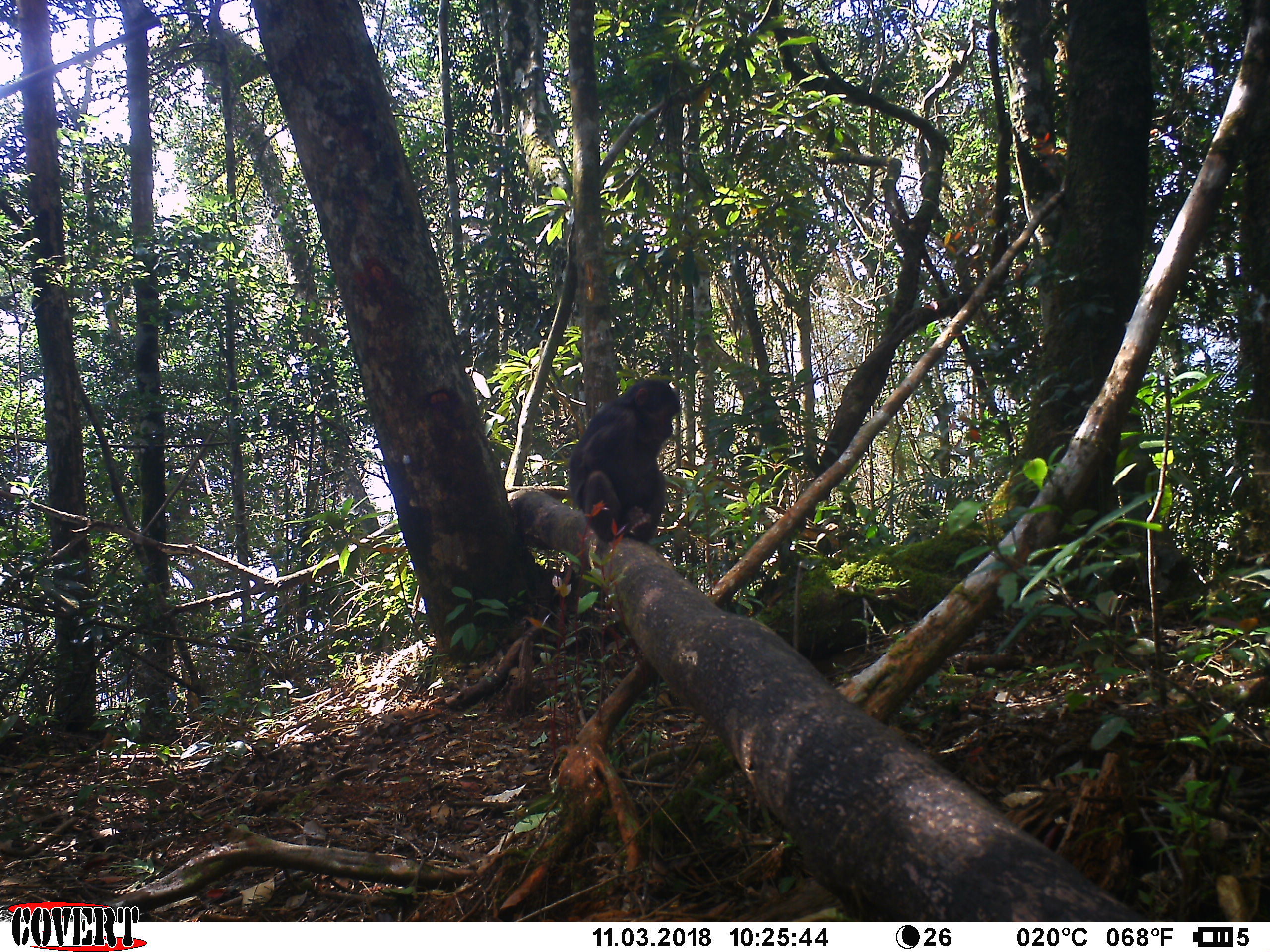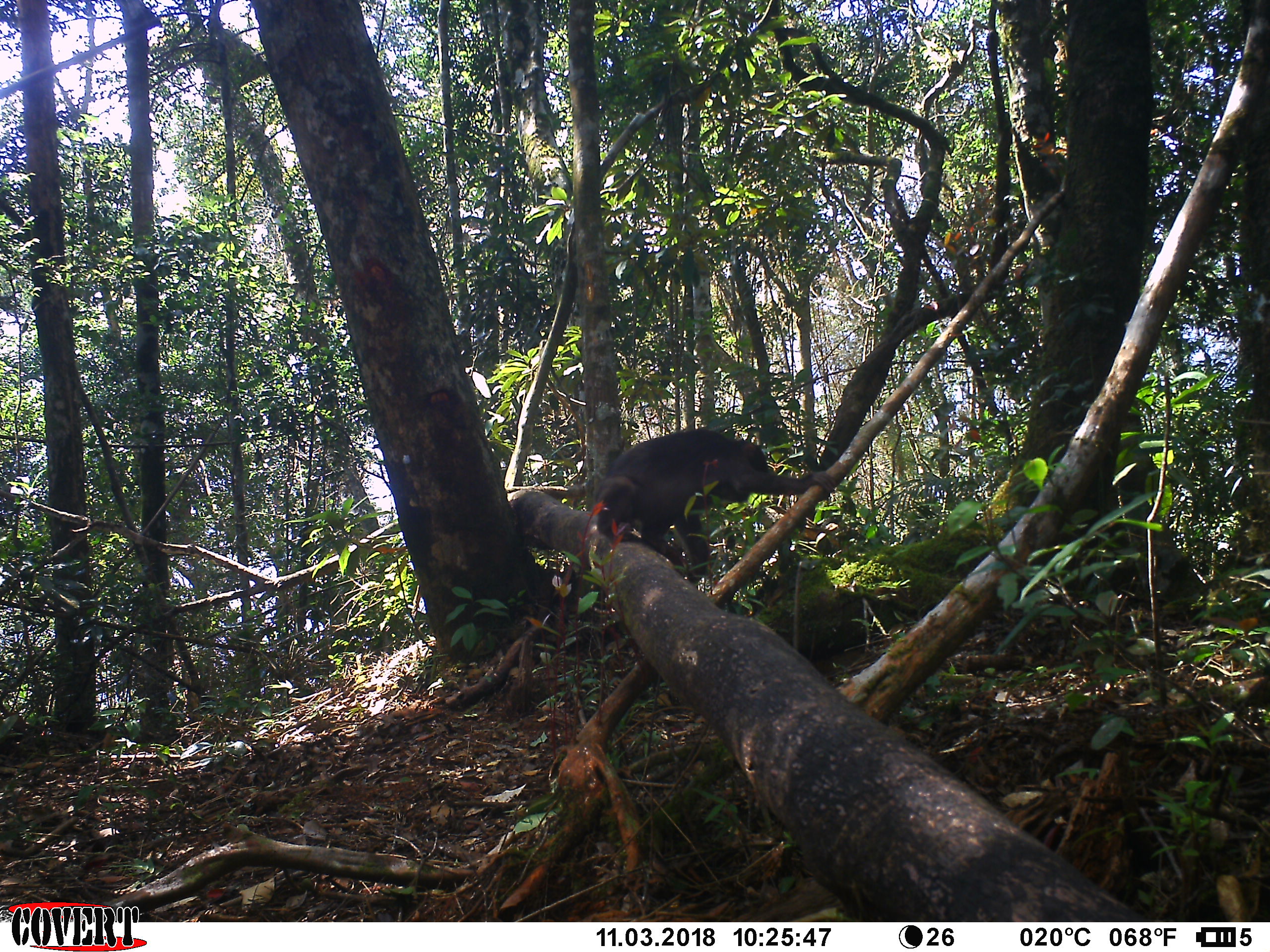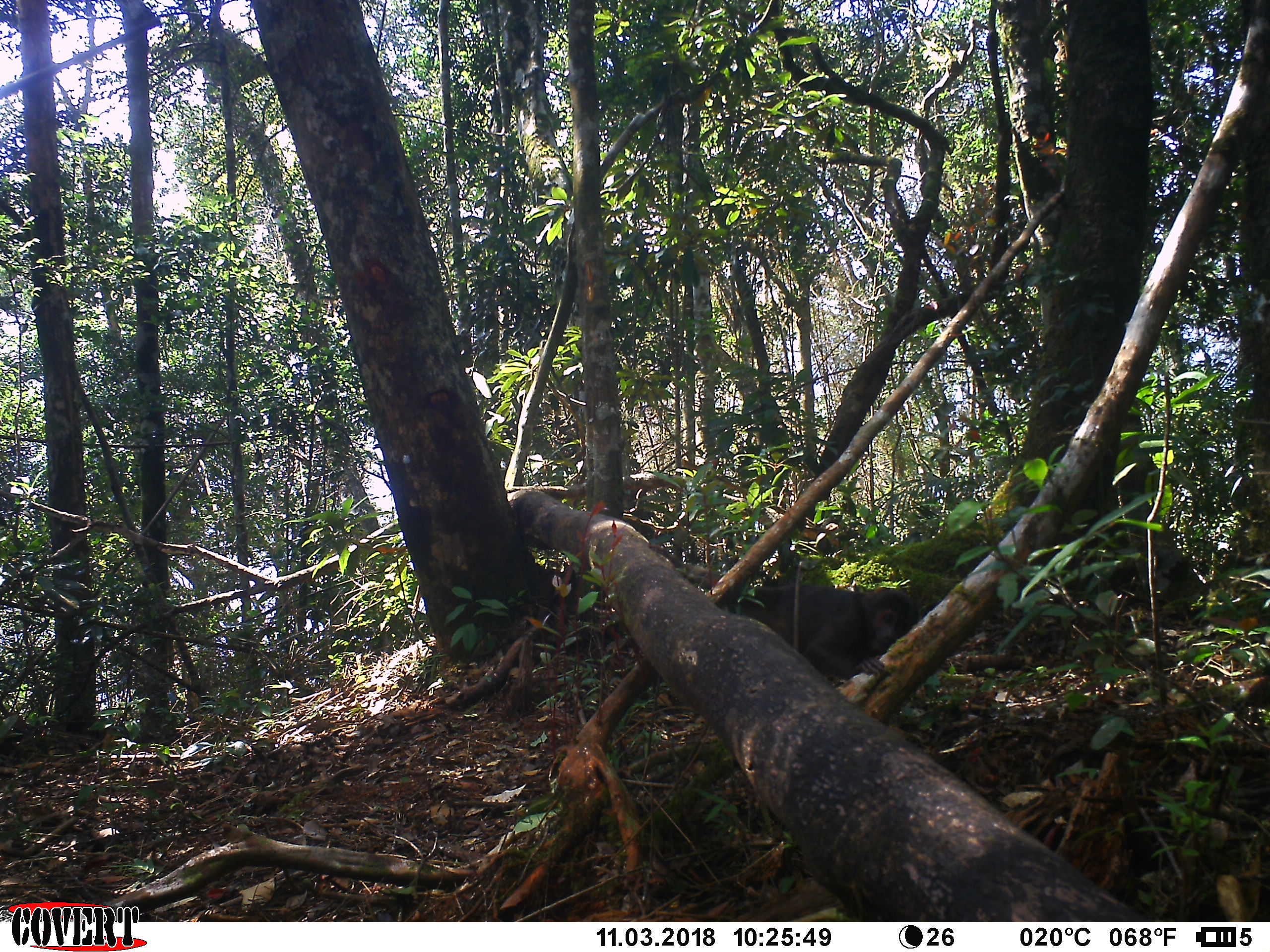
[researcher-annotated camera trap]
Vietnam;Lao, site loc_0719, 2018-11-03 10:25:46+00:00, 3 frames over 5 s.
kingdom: Animalia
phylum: Chordata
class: Mammalia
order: Primates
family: Cercopithecidae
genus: Macaca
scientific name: Macaca arctoides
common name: stump-tailed macaque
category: stump tailed macaque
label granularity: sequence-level